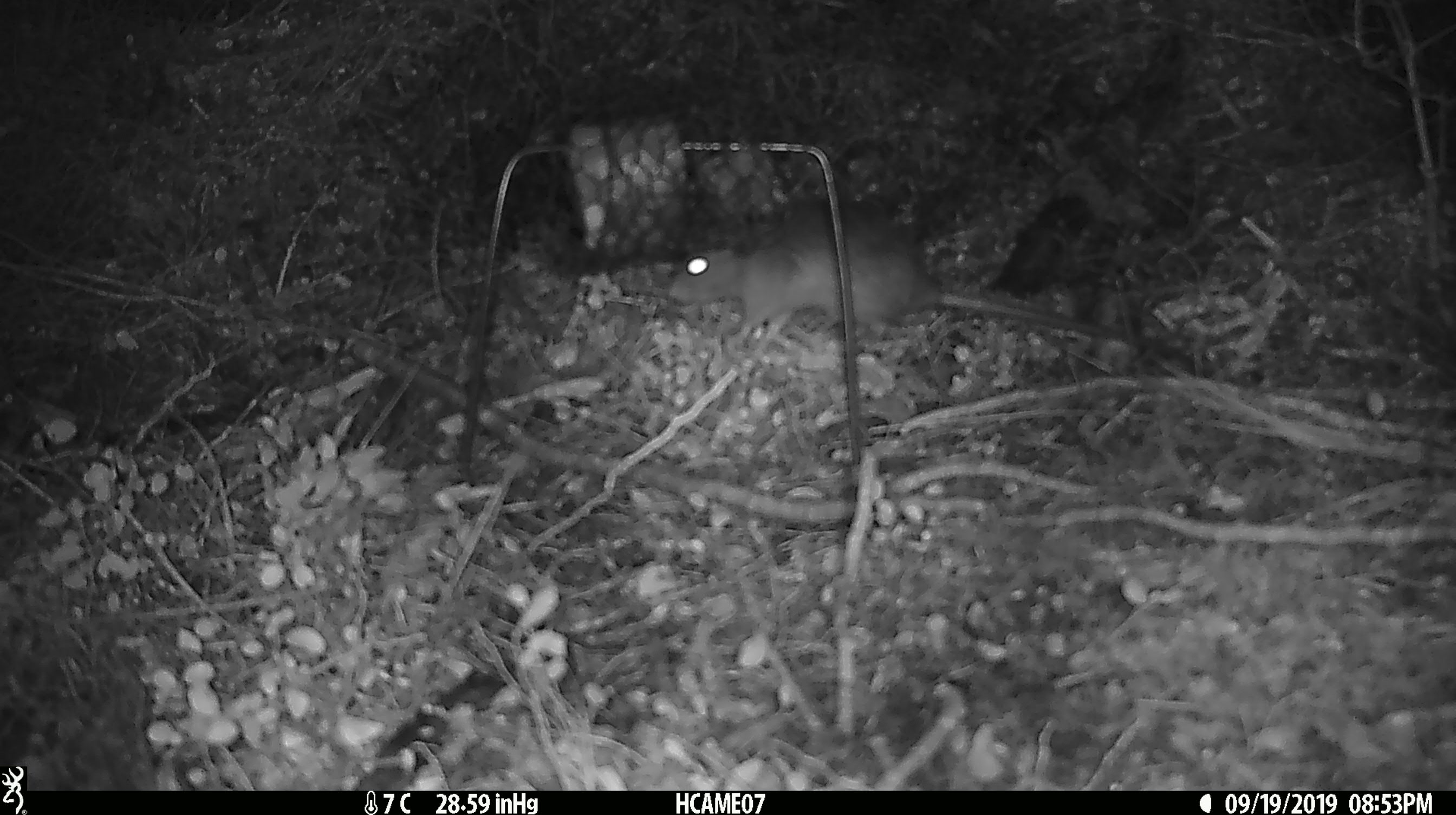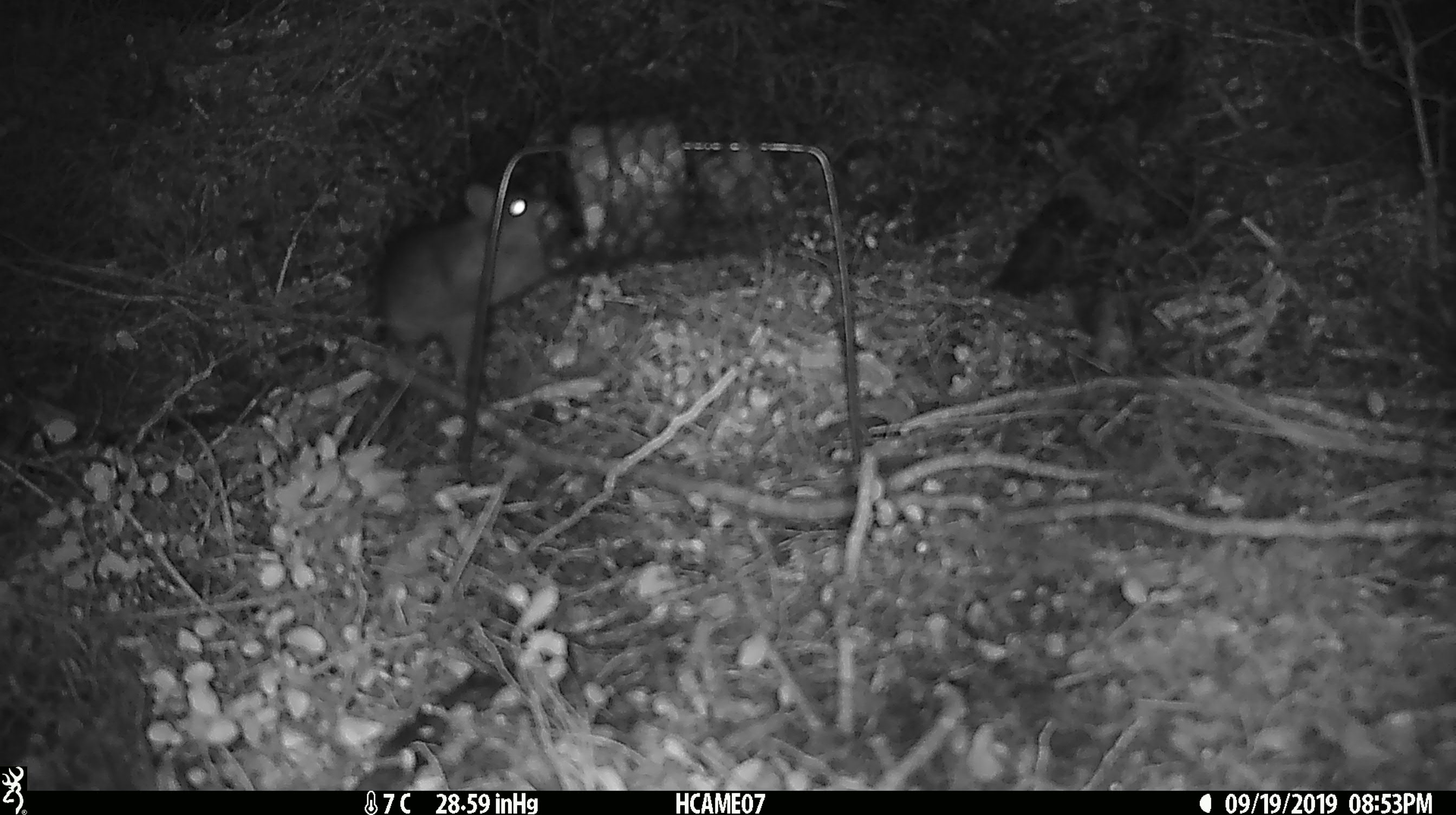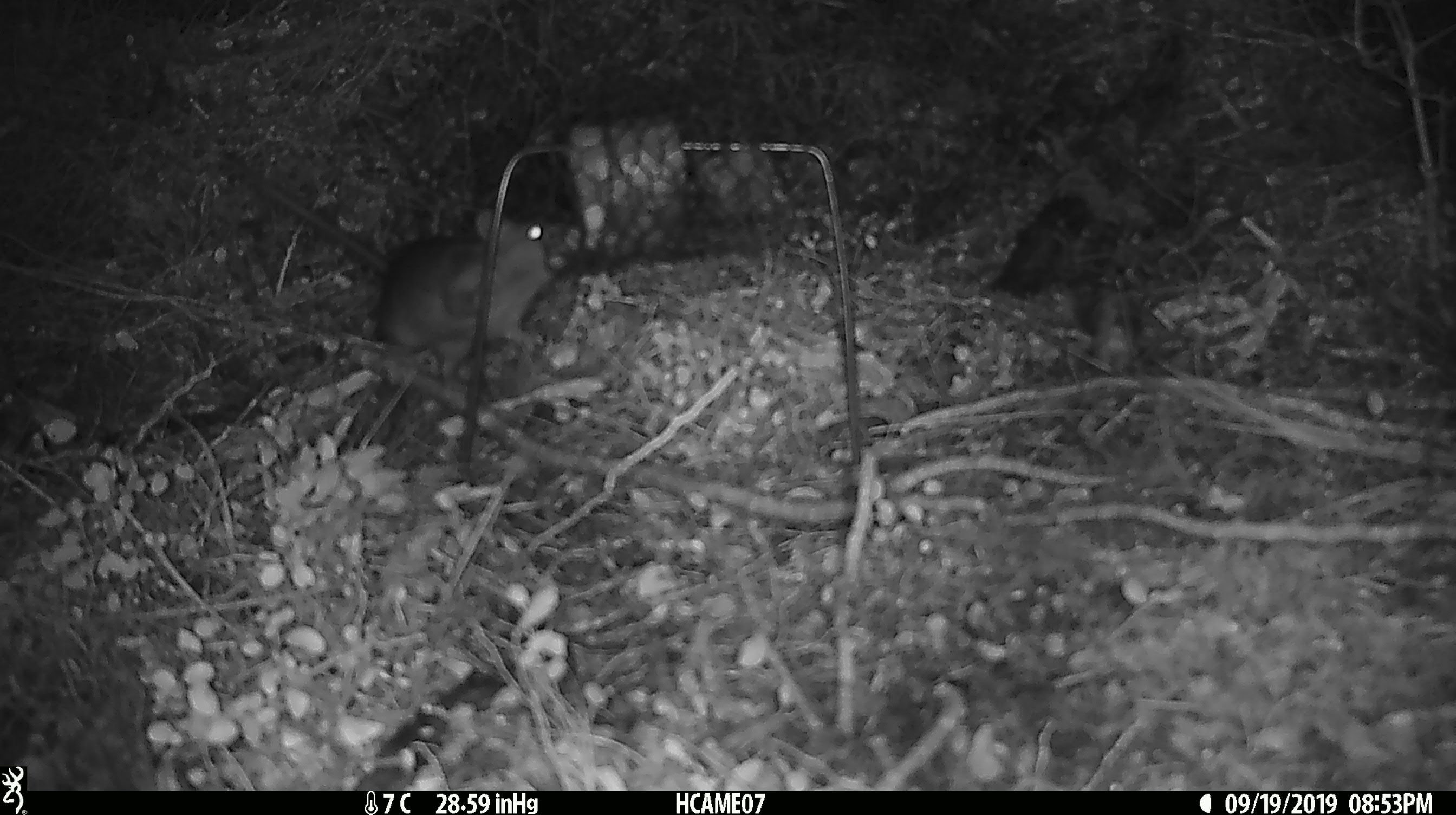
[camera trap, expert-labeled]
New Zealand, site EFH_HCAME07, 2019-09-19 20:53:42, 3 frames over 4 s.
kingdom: Animalia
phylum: Chordata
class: Mammalia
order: Rodentia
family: Muridae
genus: Rattus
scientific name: Rattus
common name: rat